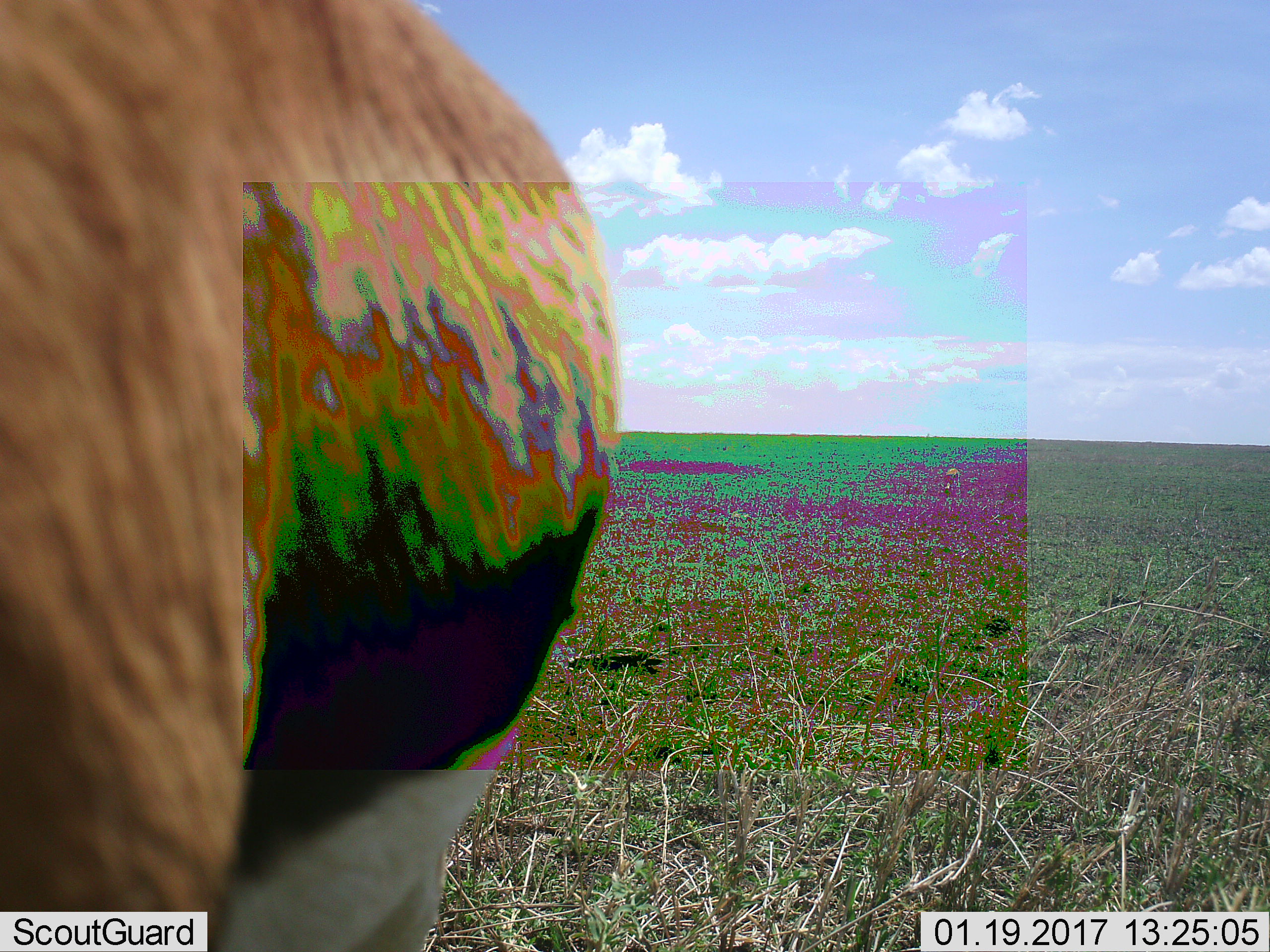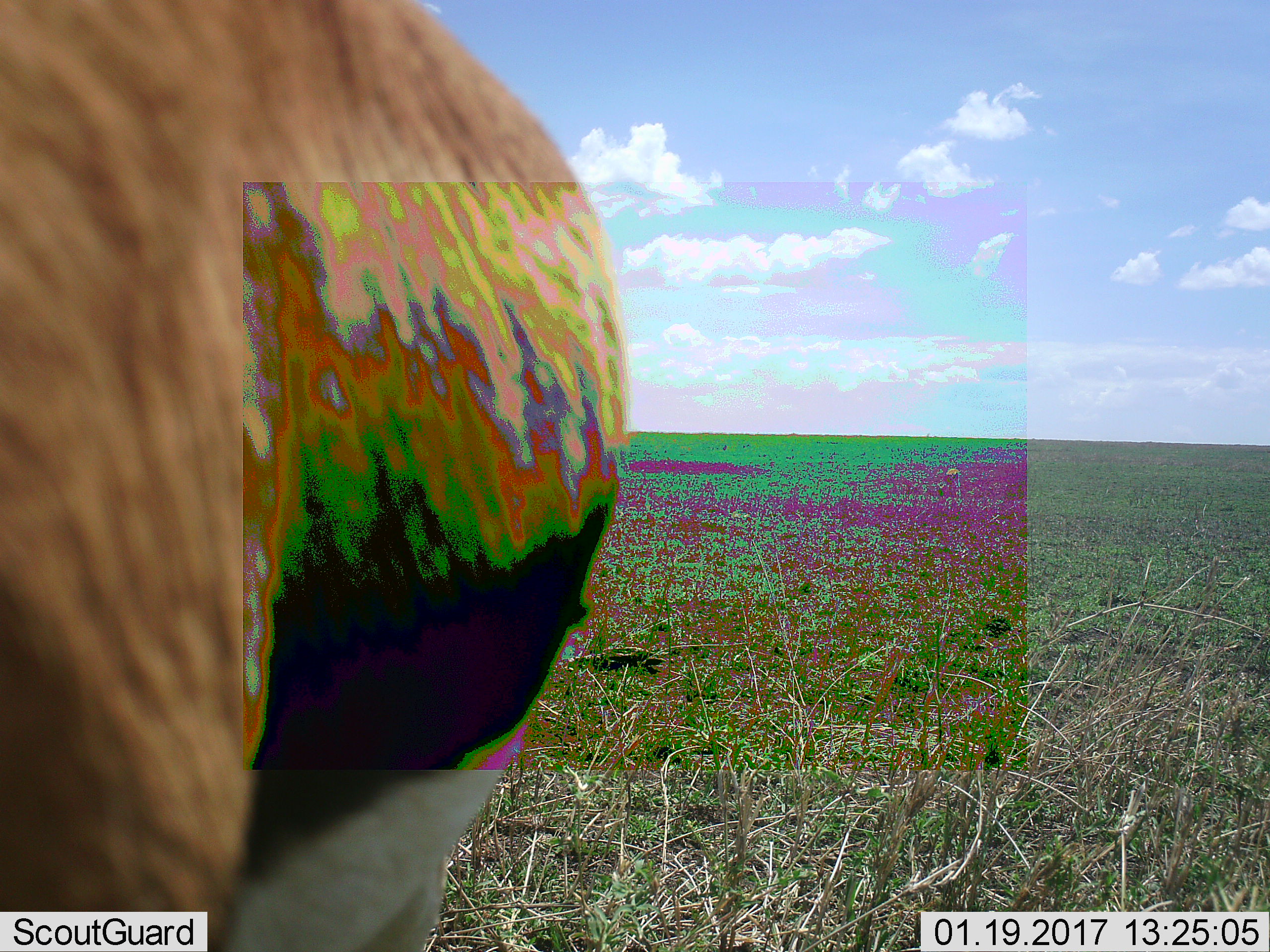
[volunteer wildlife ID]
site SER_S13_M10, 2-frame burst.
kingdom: Animalia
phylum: Chordata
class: Mammalia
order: Artiodactyla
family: Bovidae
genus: Eudorcas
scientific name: Eudorcas thomsonii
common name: thomson's gazelle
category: gazellethomsons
Gazellethomsons (thomson's gazelle) (Eudorcas thomsonii), count 1. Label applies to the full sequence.